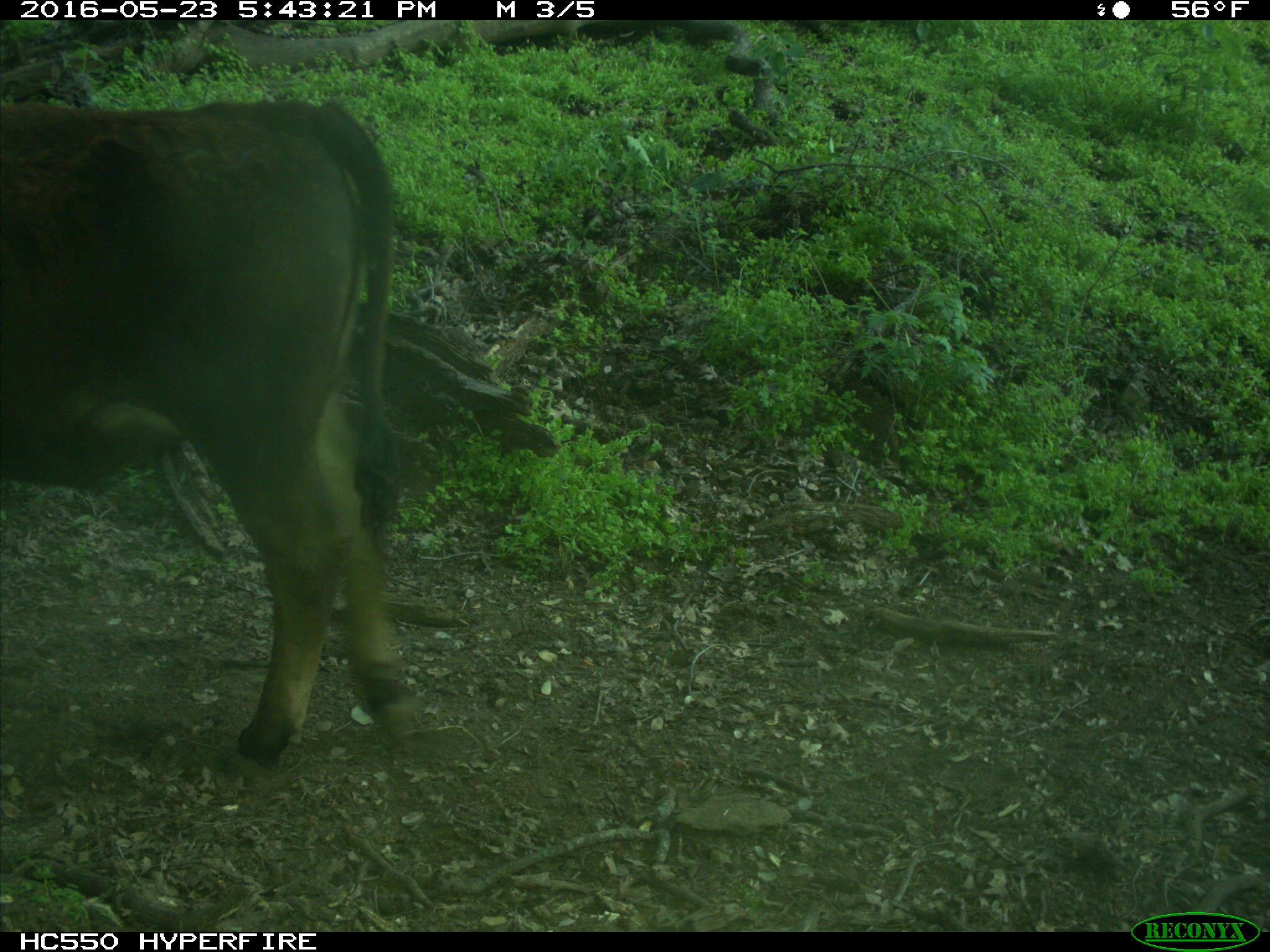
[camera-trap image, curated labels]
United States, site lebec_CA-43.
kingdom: Animalia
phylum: Chordata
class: Mammalia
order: Artiodactyla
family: Bovidae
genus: Bos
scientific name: Bos taurus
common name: domestic cow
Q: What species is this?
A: Bos taurus (domestic cow).